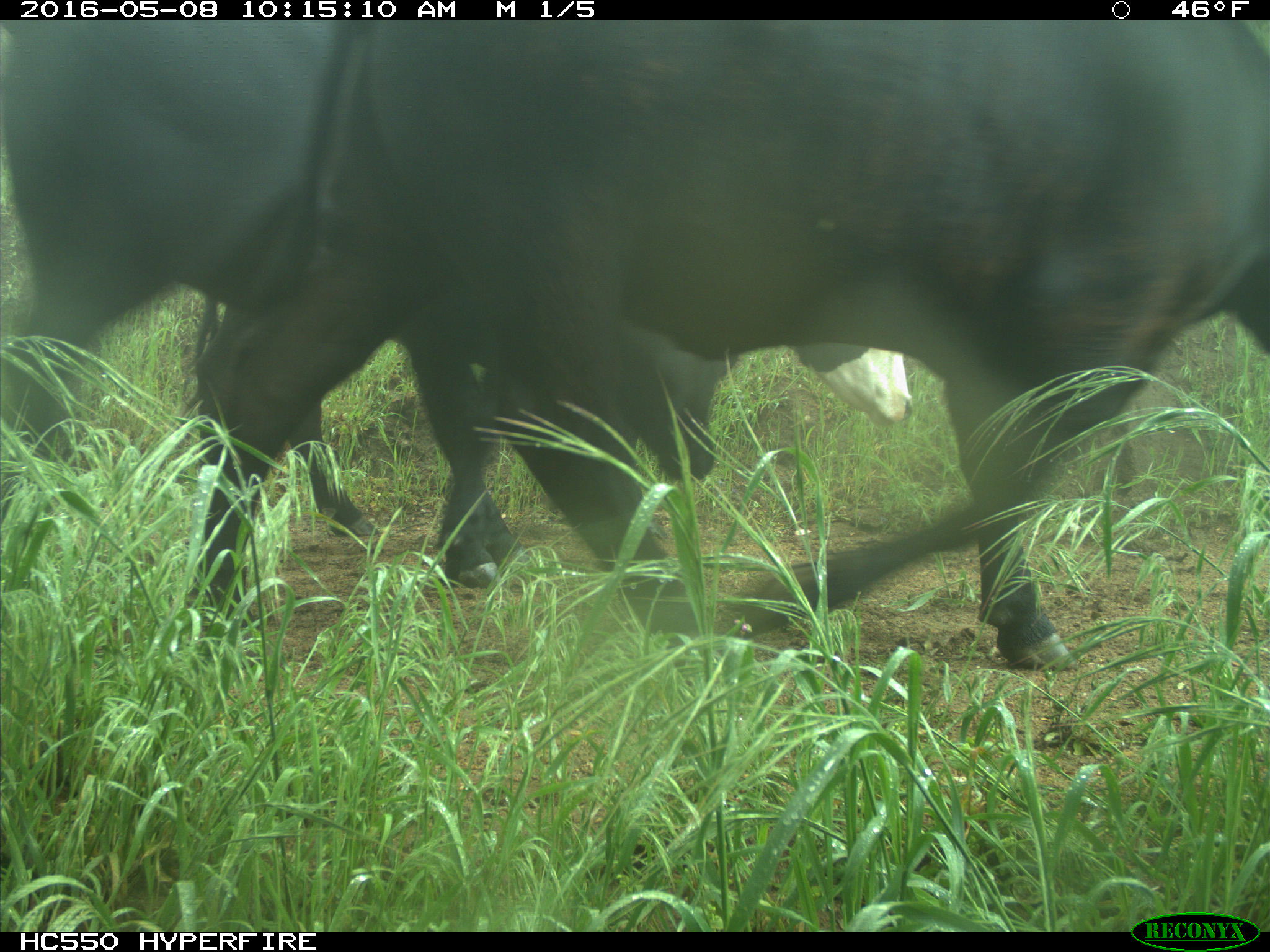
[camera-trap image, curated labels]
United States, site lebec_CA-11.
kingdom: Animalia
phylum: Chordata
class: Mammalia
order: Artiodactyla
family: Bovidae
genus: Bos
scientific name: Bos taurus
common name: domestic cow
Bos taurus (domestic cow).